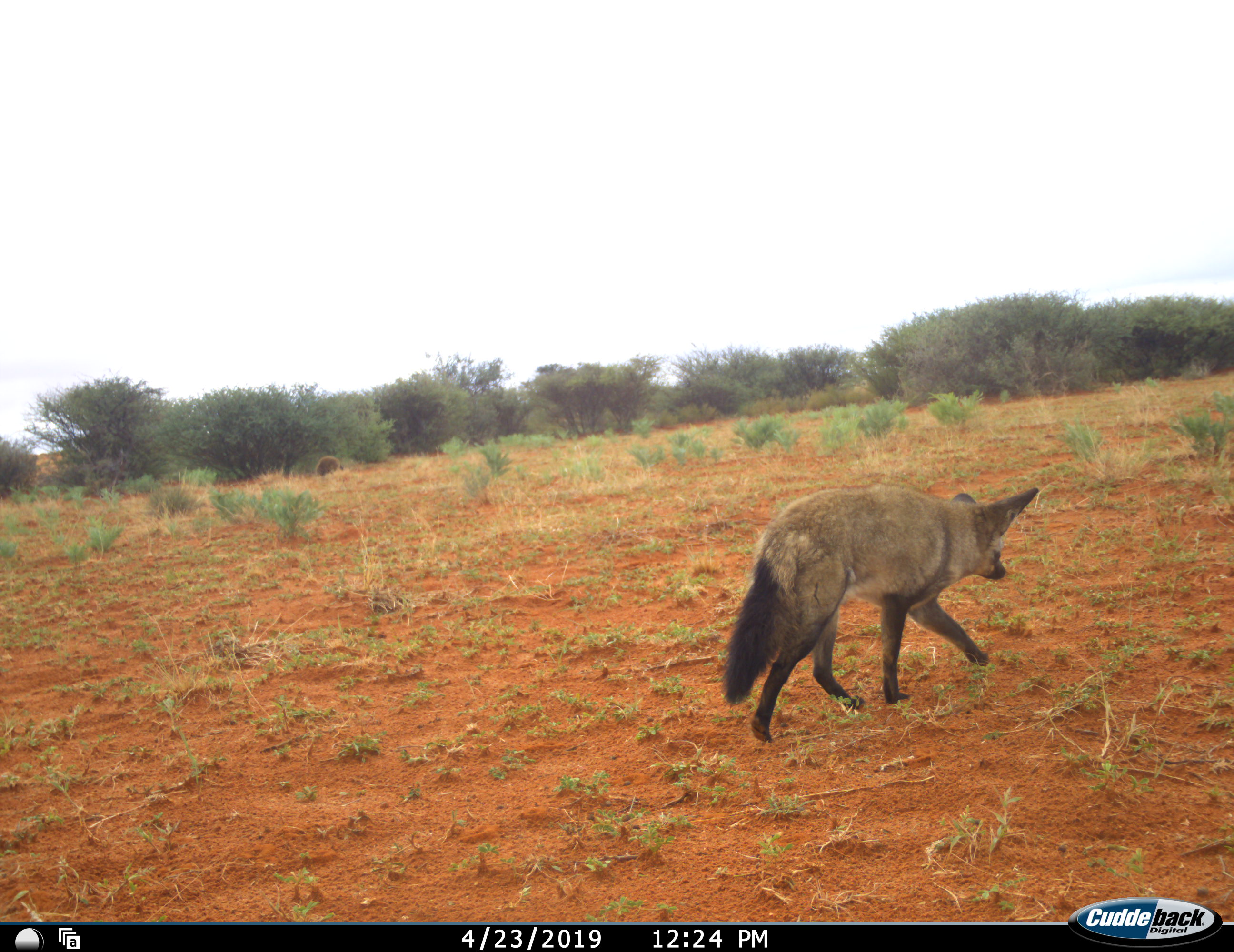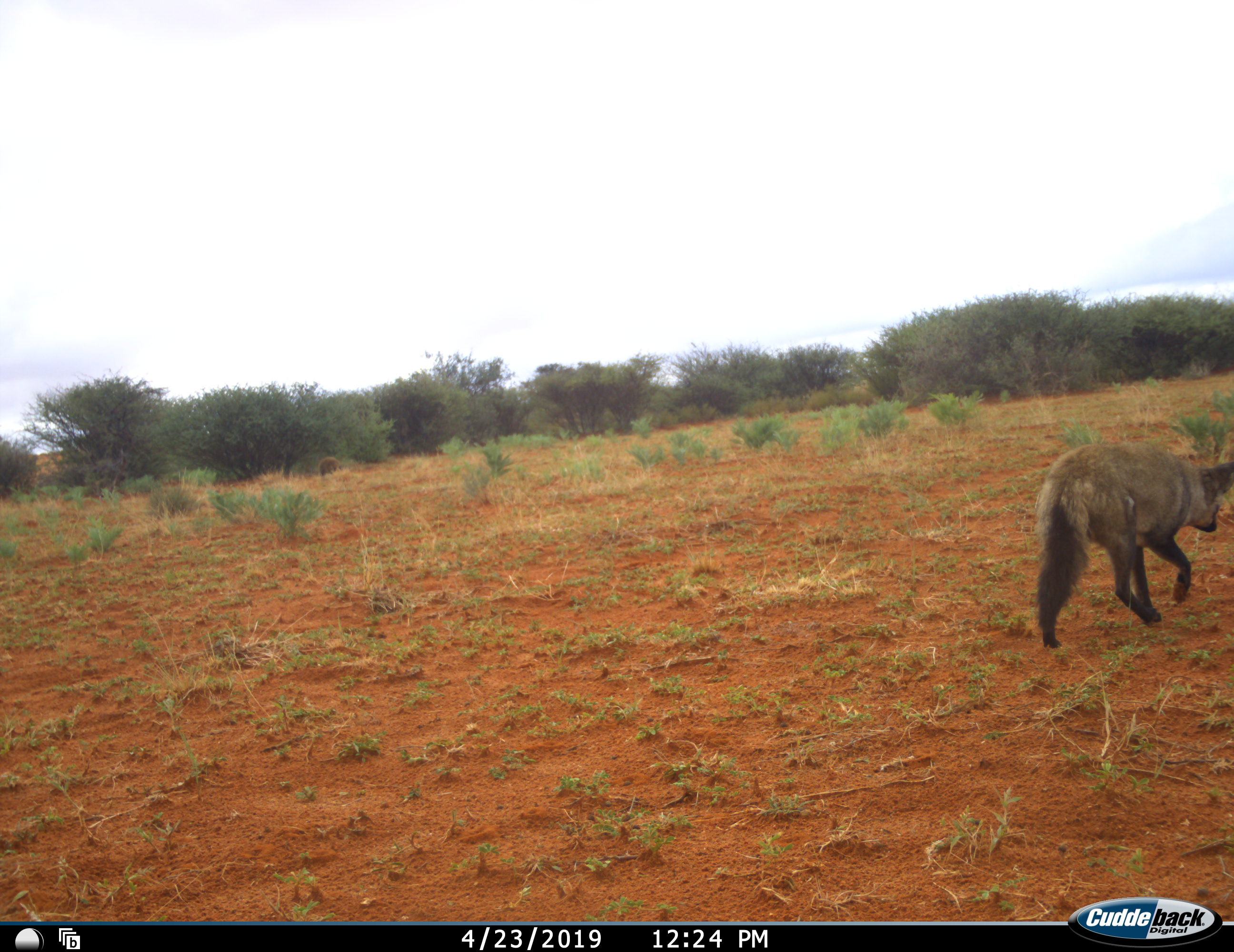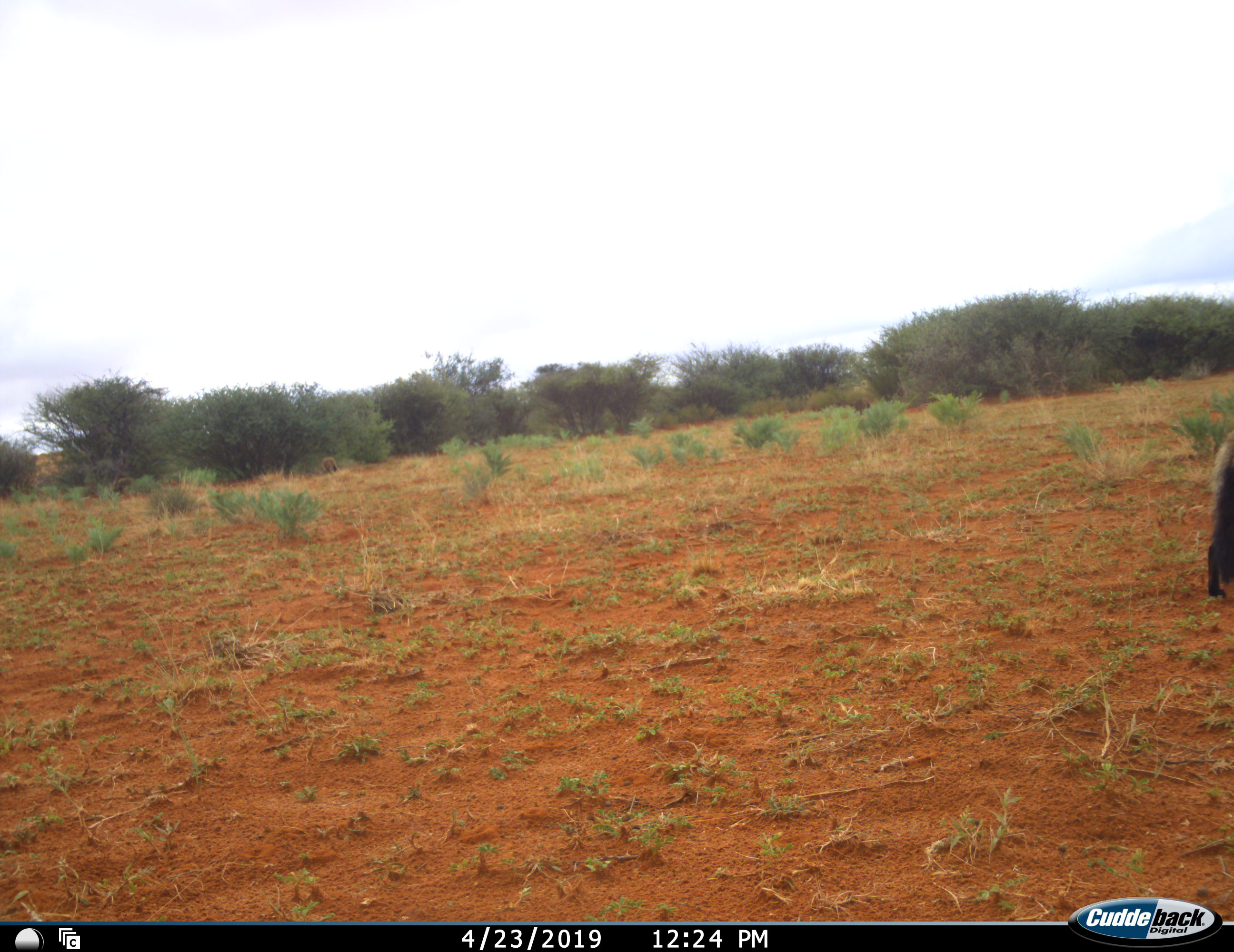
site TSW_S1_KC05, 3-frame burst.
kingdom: Animalia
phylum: Chordata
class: Mammalia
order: Carnivora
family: Canidae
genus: Otocyon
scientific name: Otocyon megalotis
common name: bat-eared fox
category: foxbateared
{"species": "foxbateared (bat-eared fox) (Otocyon megalotis)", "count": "1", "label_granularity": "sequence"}